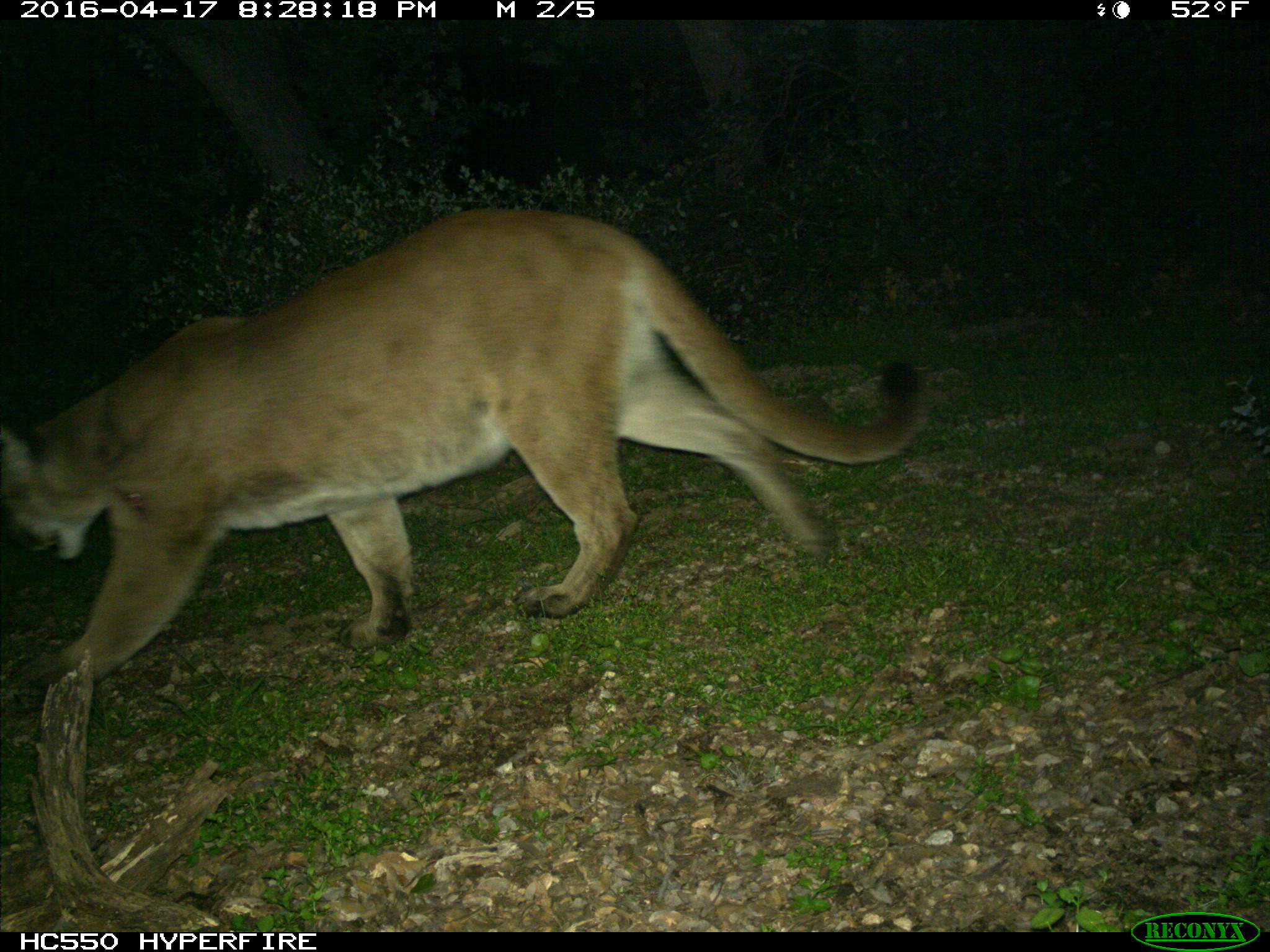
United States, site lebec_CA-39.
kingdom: Animalia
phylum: Chordata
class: Mammalia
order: Carnivora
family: Felidae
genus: Puma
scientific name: Puma concolor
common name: mountain lion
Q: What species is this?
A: Puma concolor (mountain lion).